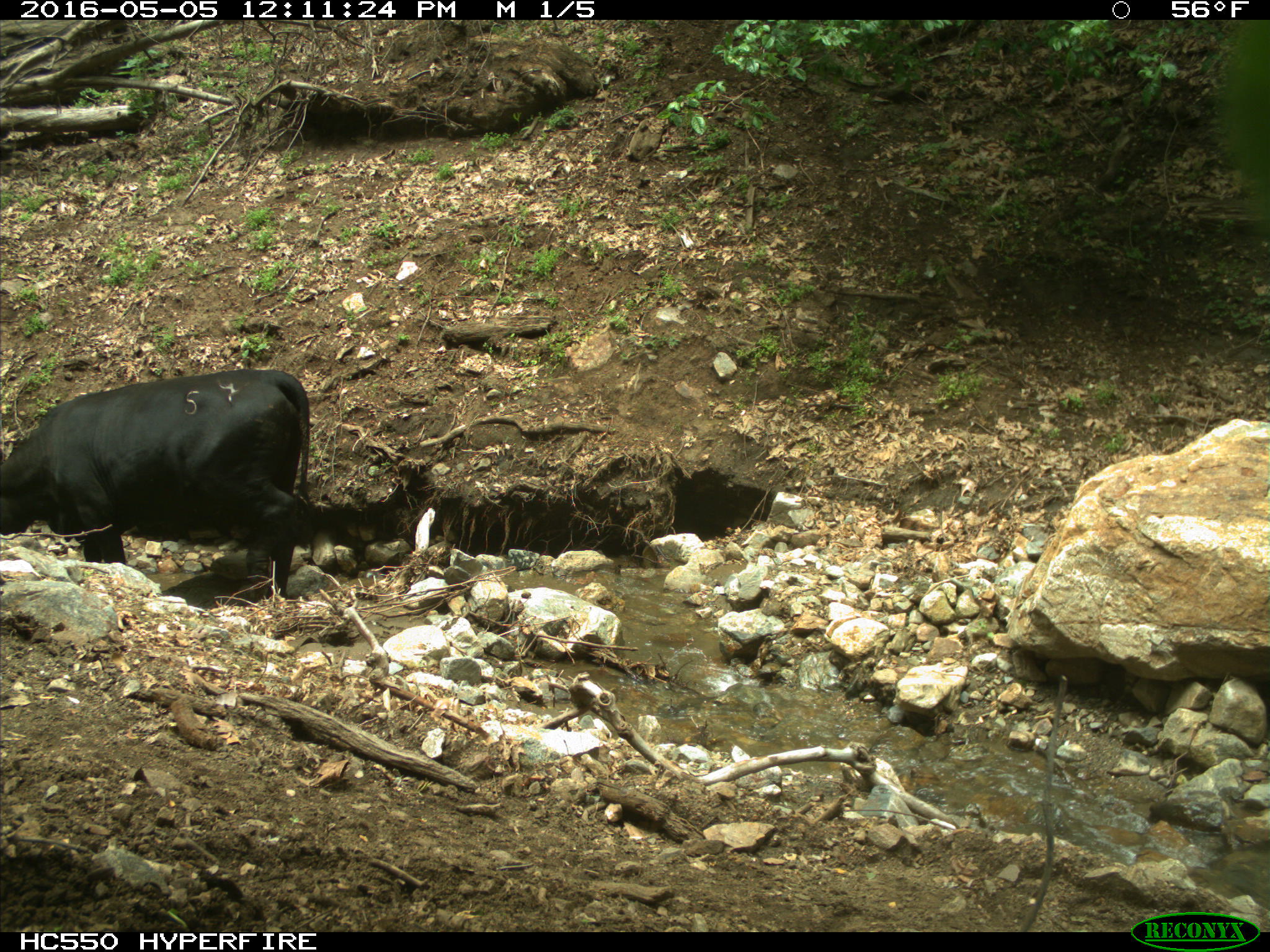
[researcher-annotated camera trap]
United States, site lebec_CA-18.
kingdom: Animalia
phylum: Chordata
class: Mammalia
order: Artiodactyla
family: Bovidae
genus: Bos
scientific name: Bos taurus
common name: domestic cow